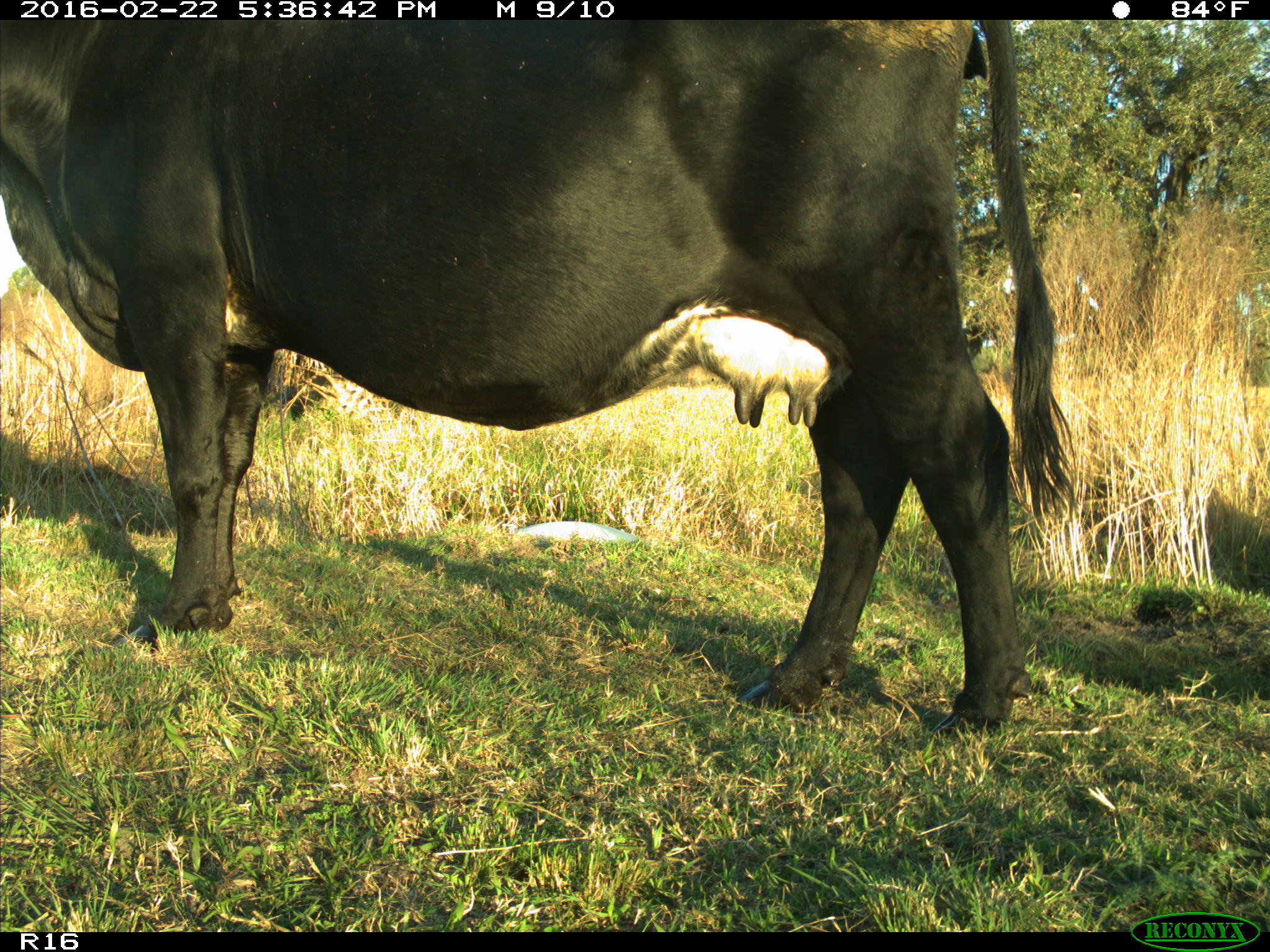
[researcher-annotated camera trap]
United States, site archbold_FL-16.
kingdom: Animalia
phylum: Chordata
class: Mammalia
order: Artiodactyla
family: Bovidae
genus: Bos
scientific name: Bos taurus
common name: domestic cow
Bos taurus (domestic cow).